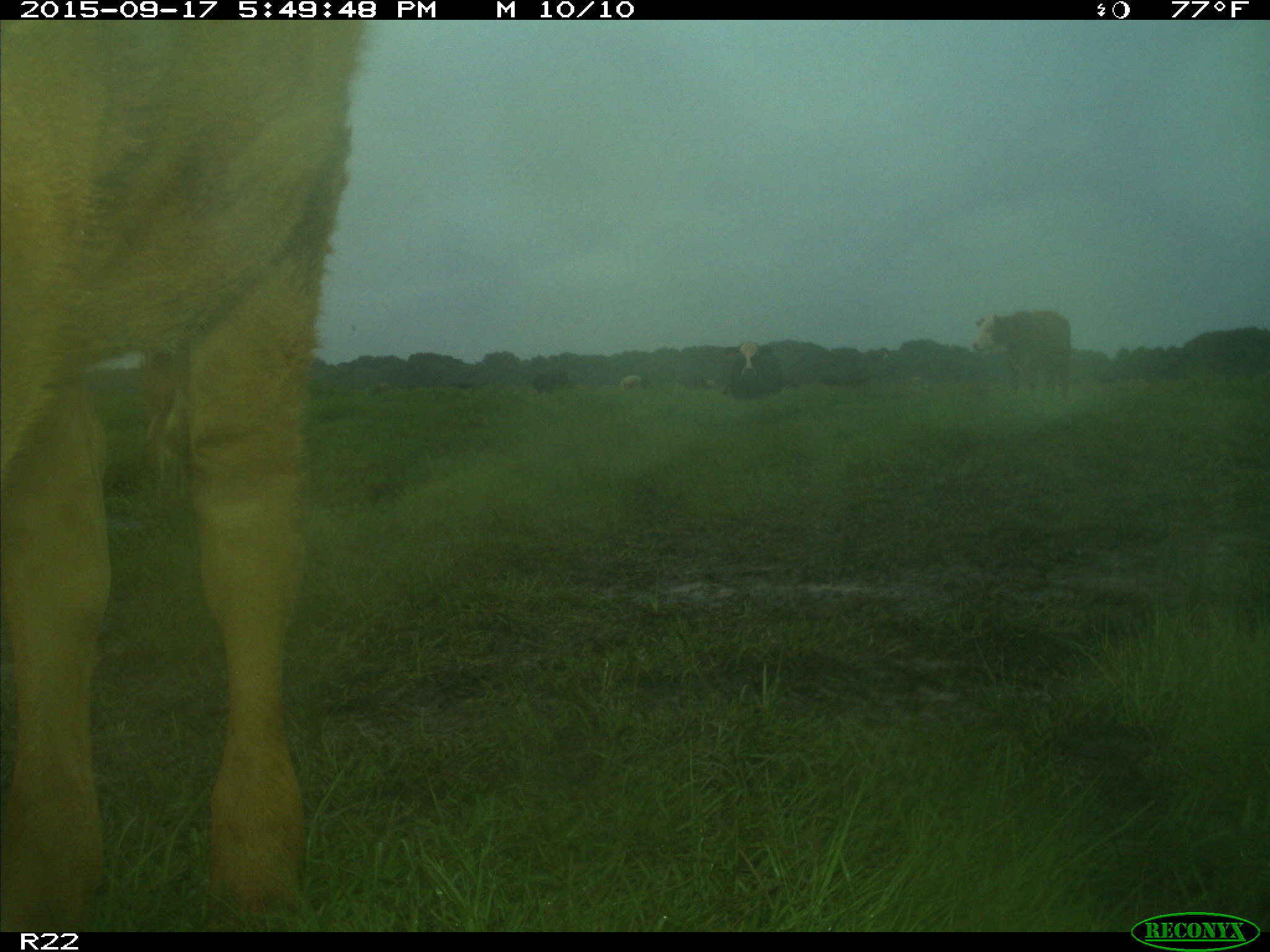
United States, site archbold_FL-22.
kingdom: Animalia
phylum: Chordata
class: Mammalia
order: Artiodactyla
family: Bovidae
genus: Bos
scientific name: Bos taurus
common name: domestic cow